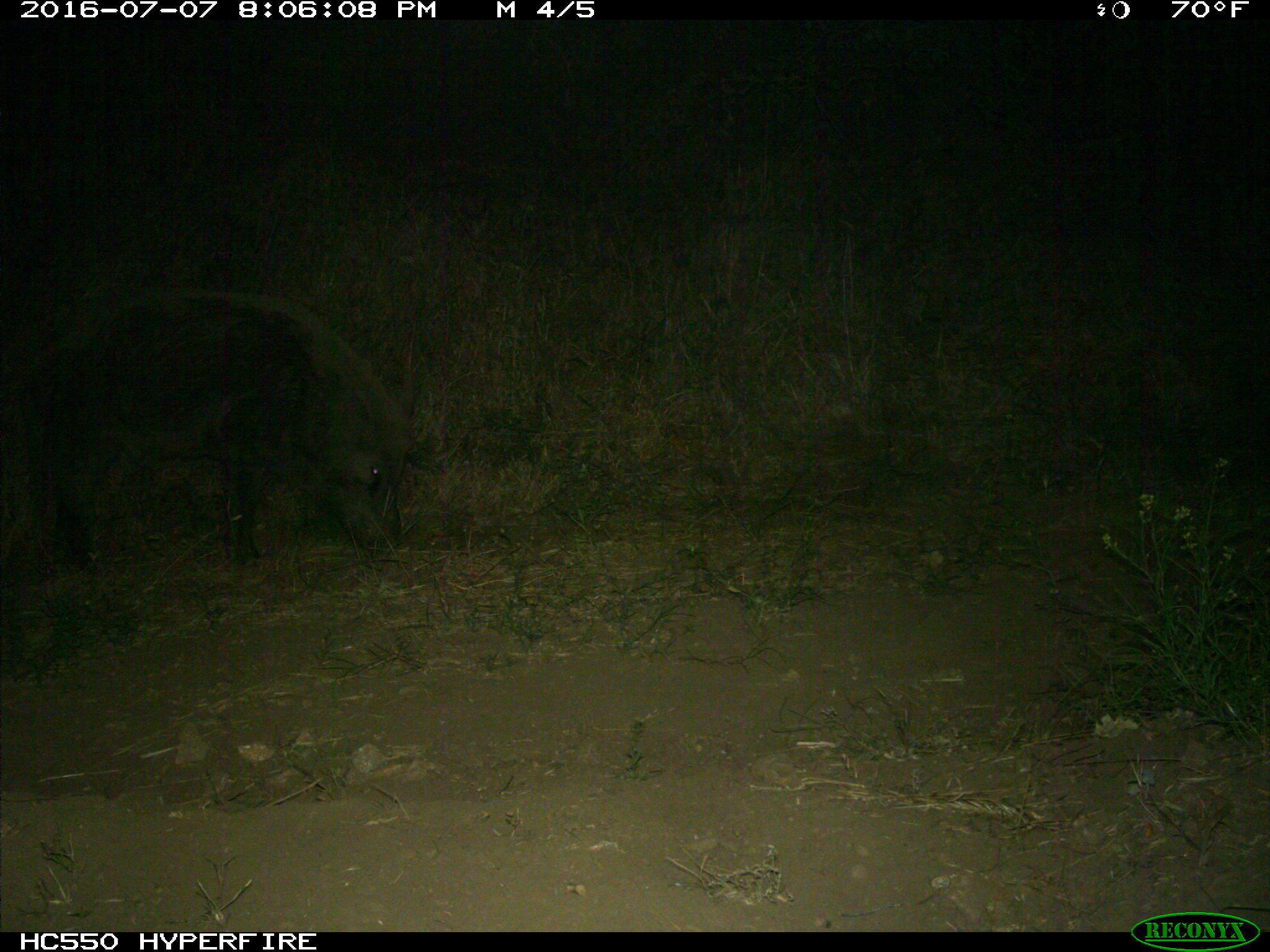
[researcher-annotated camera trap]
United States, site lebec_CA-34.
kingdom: Animalia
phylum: Chordata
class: Mammalia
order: Artiodactyla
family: Suidae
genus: Sus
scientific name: Sus scrofa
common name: wild boar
Sus scrofa (wild boar).